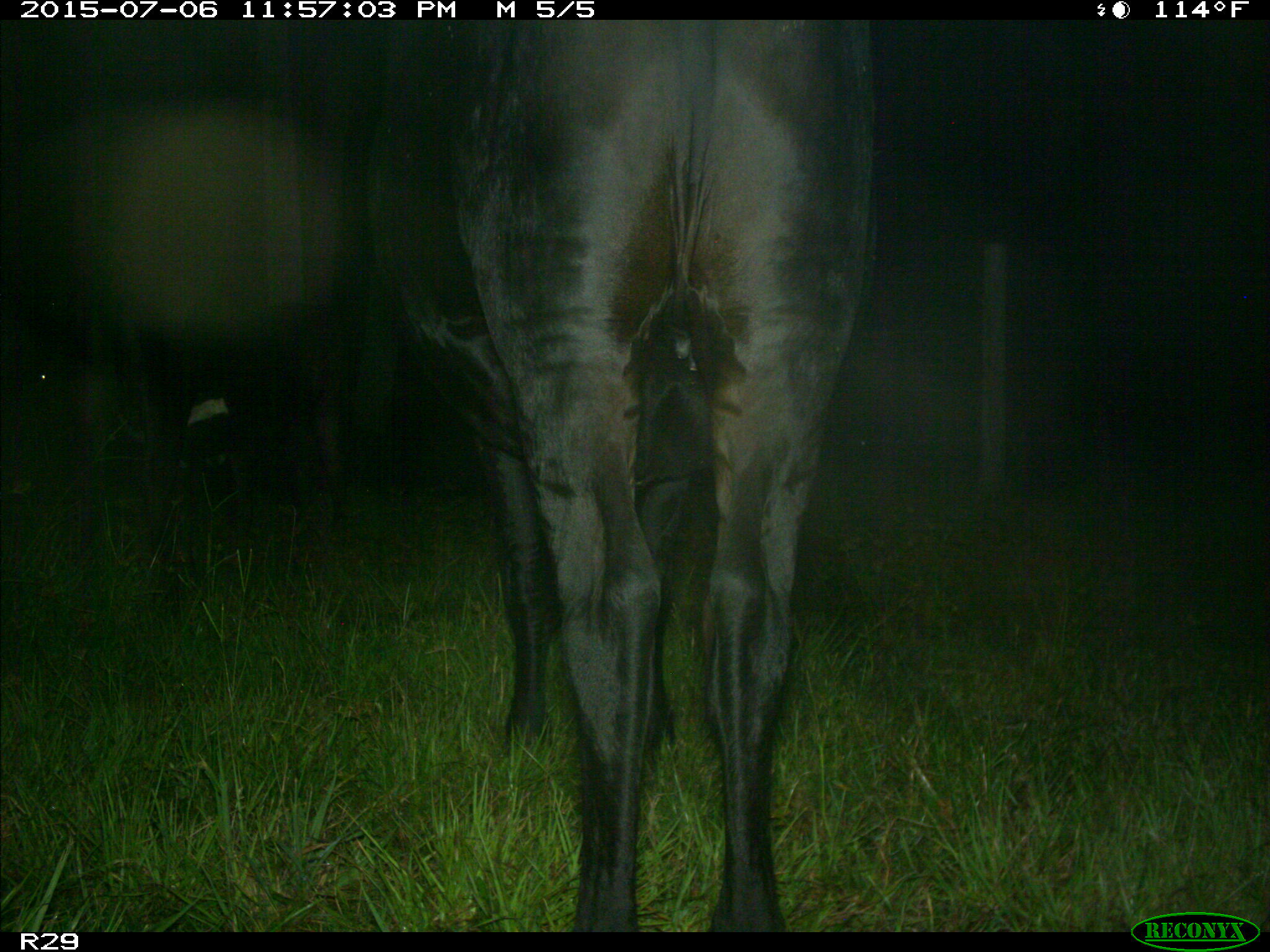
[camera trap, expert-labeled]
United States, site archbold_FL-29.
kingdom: Animalia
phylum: Chordata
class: Mammalia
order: Artiodactyla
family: Bovidae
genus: Bos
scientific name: Bos taurus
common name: domestic cow